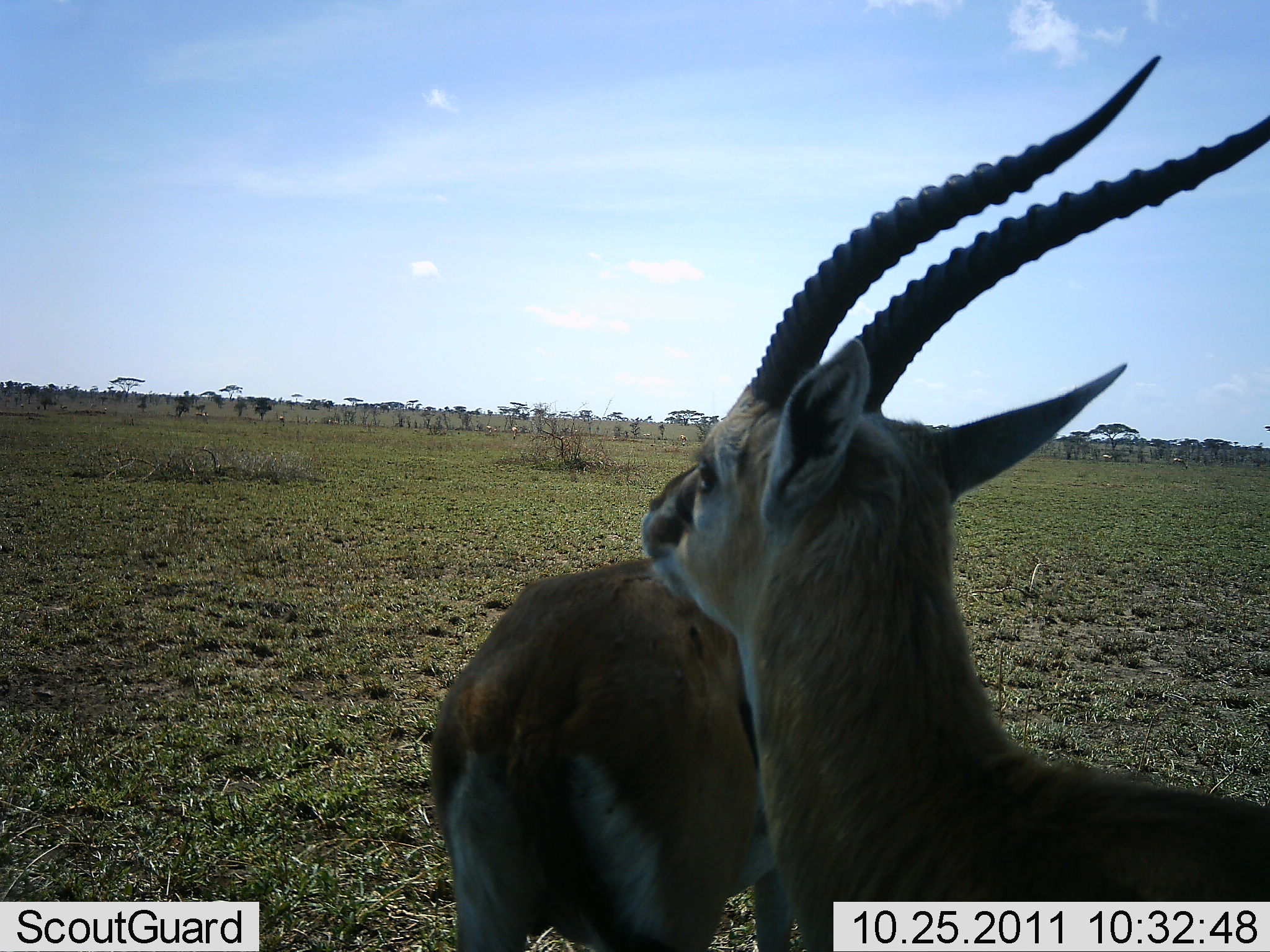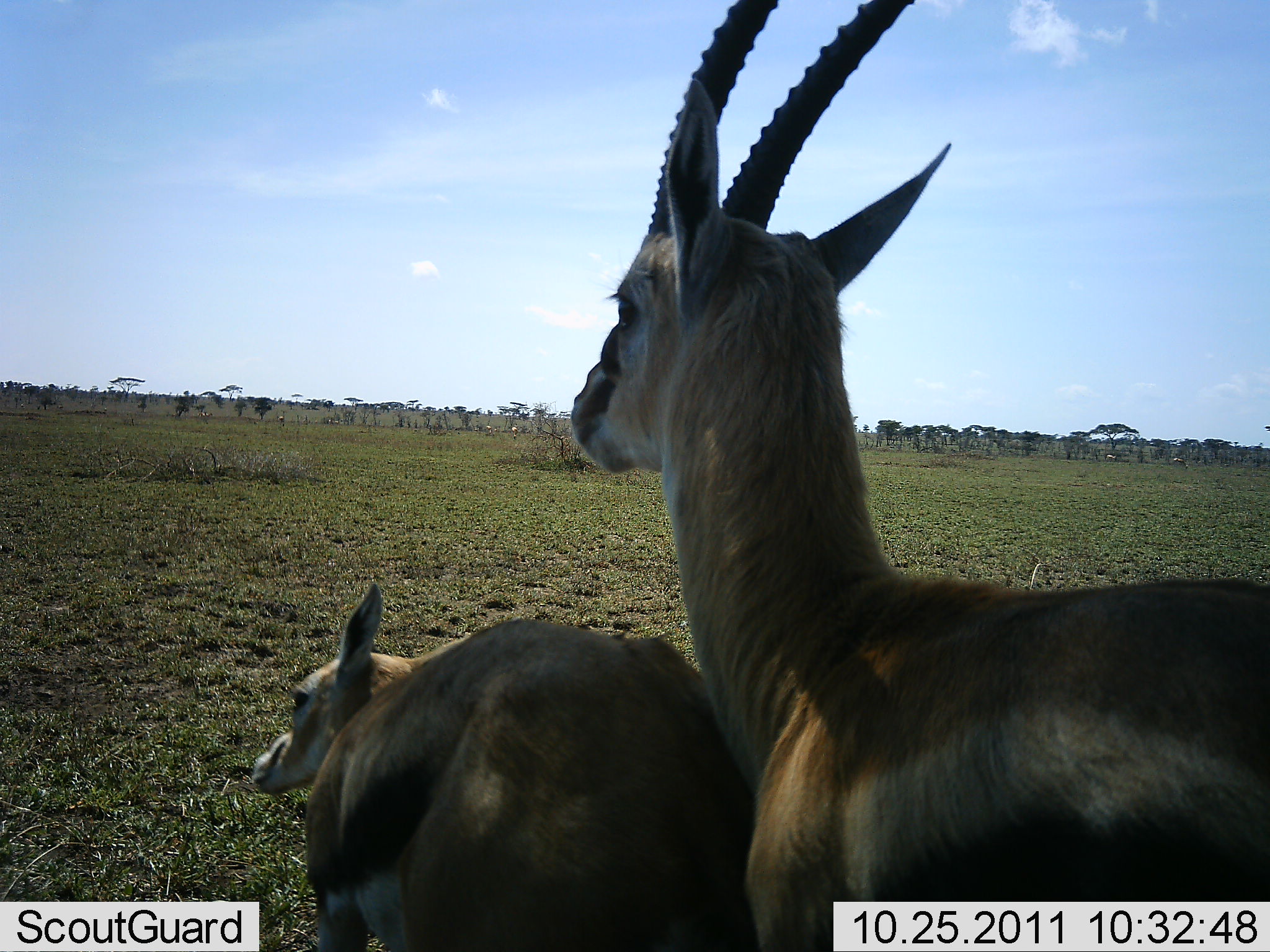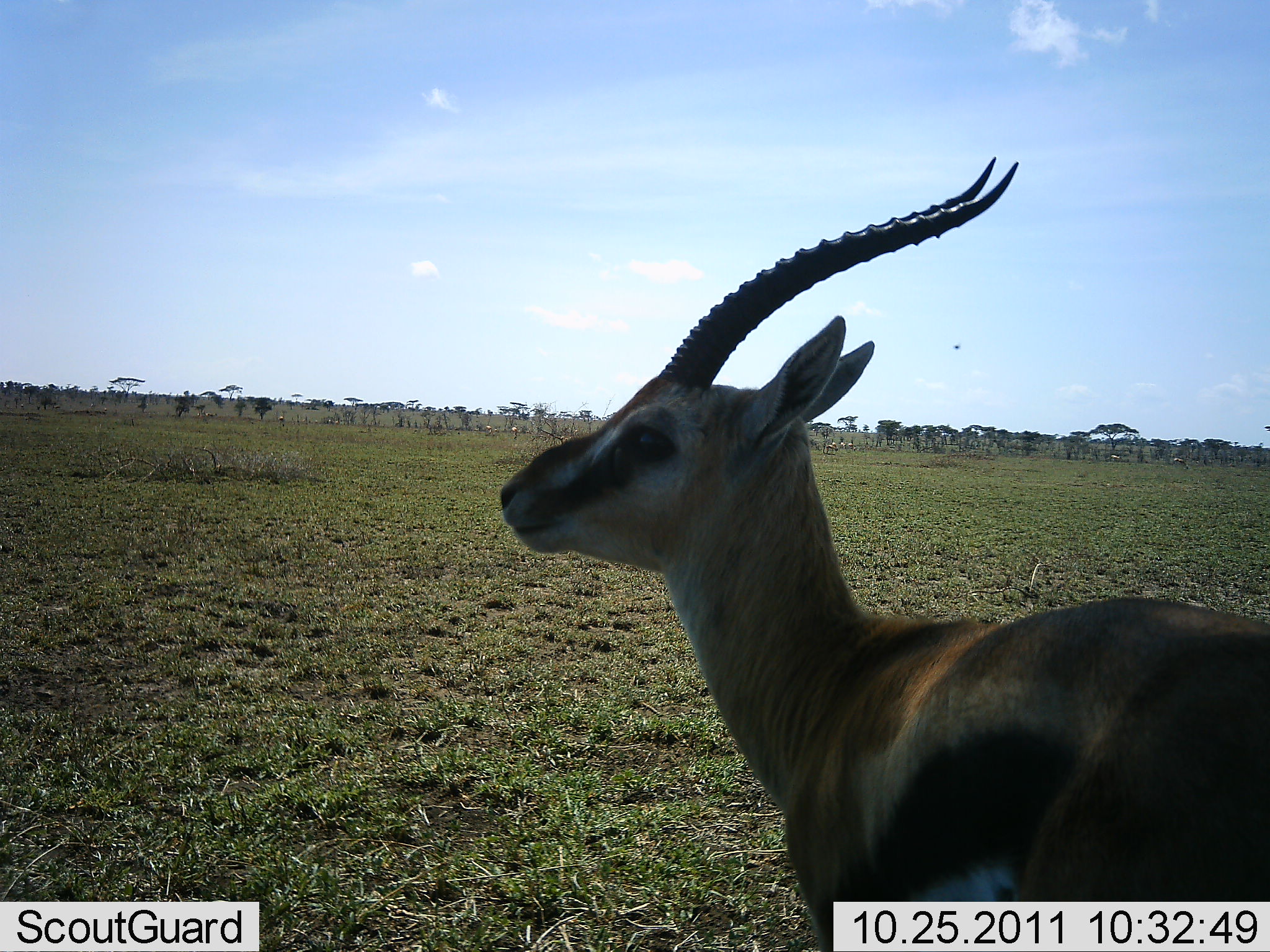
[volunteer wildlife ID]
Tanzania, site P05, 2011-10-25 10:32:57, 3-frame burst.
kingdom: Animalia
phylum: Chordata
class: Mammalia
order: Artiodactyla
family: Bovidae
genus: Eudorcas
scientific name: Eudorcas thomsonii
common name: thomson's gazelle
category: gazellethomsons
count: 2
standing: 38%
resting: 0%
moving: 31%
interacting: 46%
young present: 0%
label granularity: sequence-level